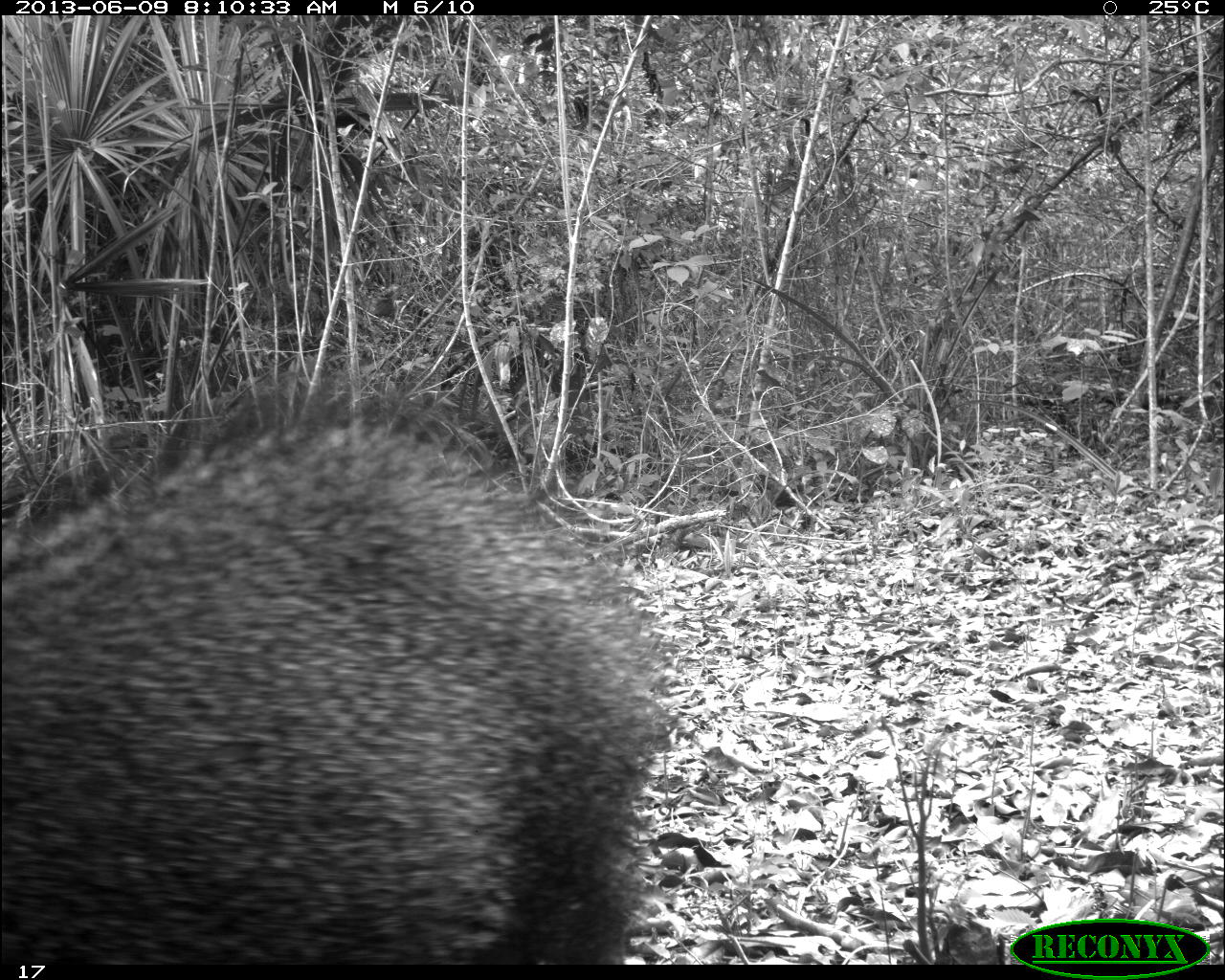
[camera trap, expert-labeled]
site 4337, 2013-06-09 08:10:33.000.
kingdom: Animalia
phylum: Chordata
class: Mammalia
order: Artiodactyla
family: Tayassuidae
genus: Pecari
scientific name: Pecari tajacu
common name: collared peccary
Pecari tajacu (collared peccary), count 2.